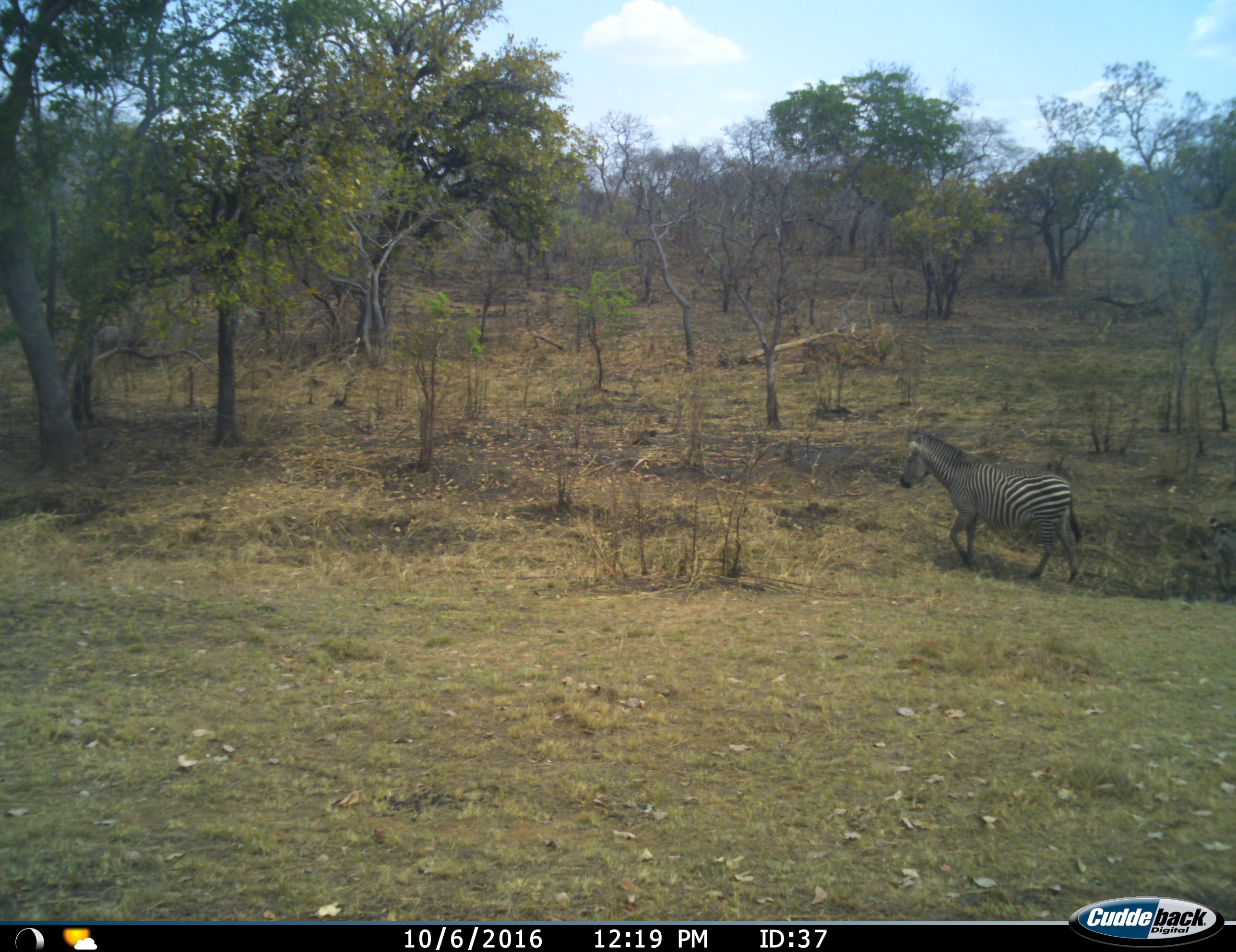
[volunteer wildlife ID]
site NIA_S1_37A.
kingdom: Animalia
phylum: Chordata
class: Mammalia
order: Perissodactyla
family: Equidae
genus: Equus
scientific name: Equus quagga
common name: plains zebra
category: zebraplains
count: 1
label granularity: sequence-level